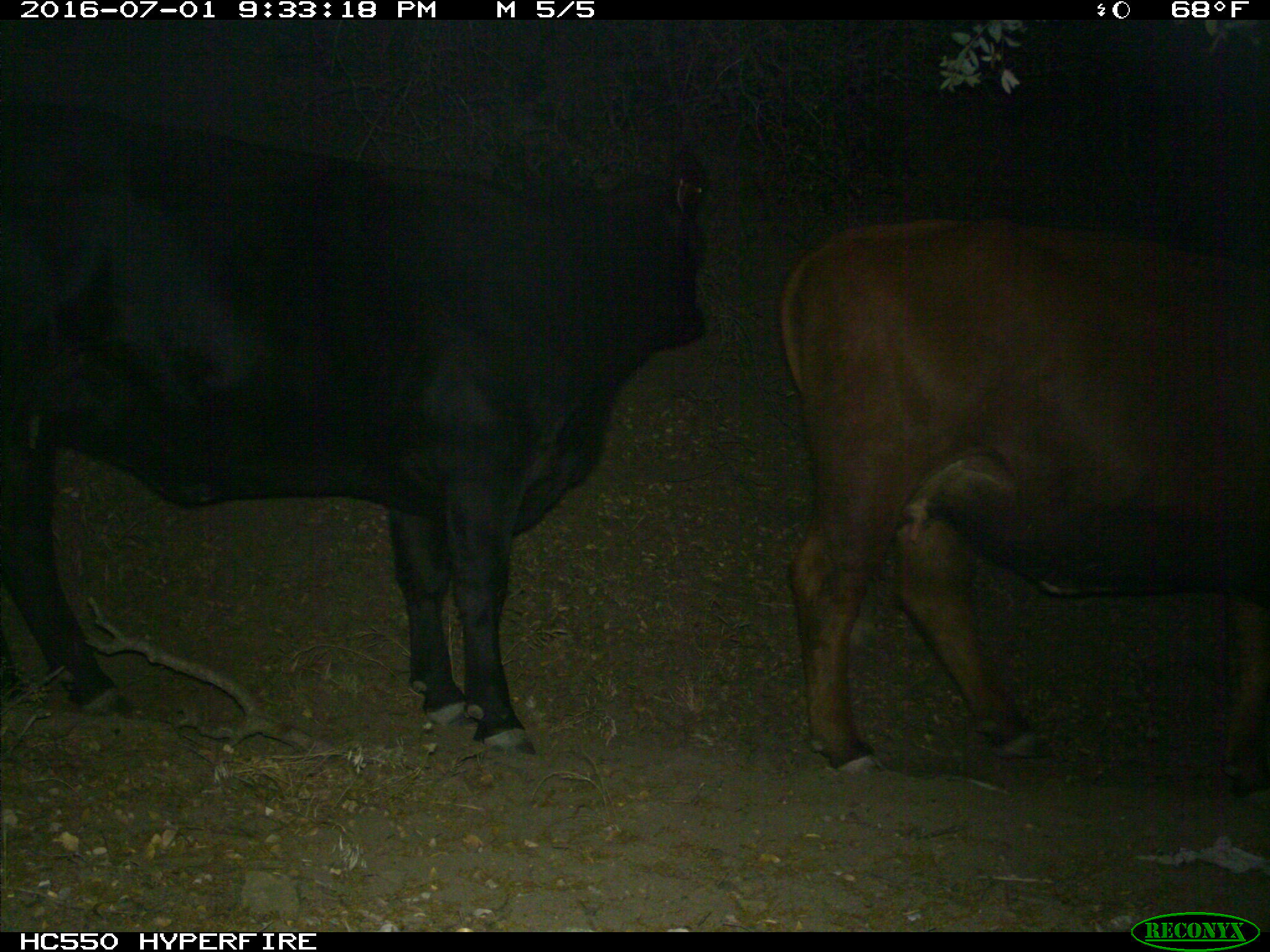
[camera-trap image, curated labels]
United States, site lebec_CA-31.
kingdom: Animalia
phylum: Chordata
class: Mammalia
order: Artiodactyla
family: Bovidae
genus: Bos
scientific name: Bos taurus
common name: domestic cow